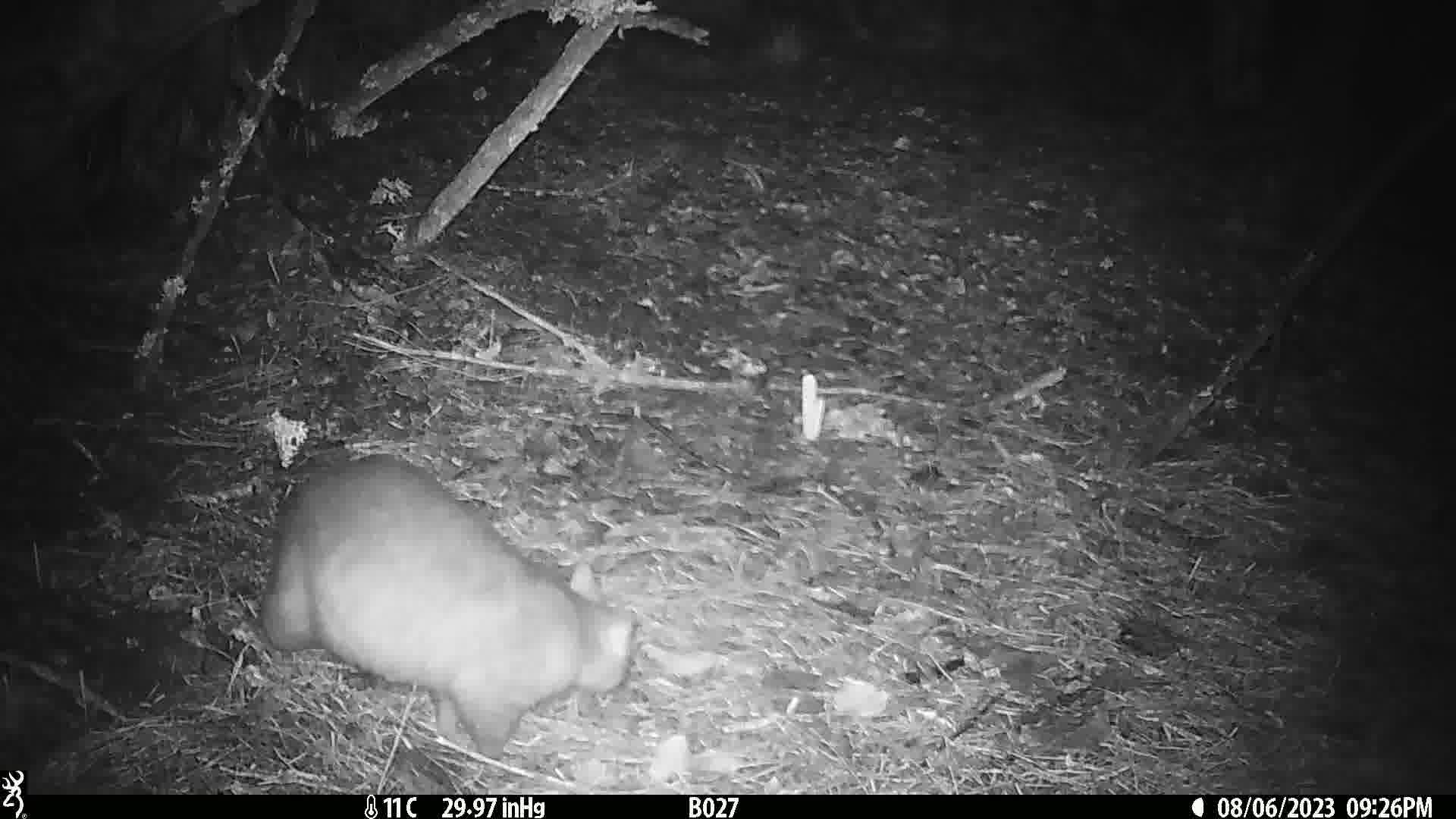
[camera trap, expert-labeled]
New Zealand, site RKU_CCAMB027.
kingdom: Animalia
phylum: Chordata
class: Mammalia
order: Diprotodontia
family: Phalangeridae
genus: Trichosurus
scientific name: Trichosurus vulpecula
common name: common brushtail possum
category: possum